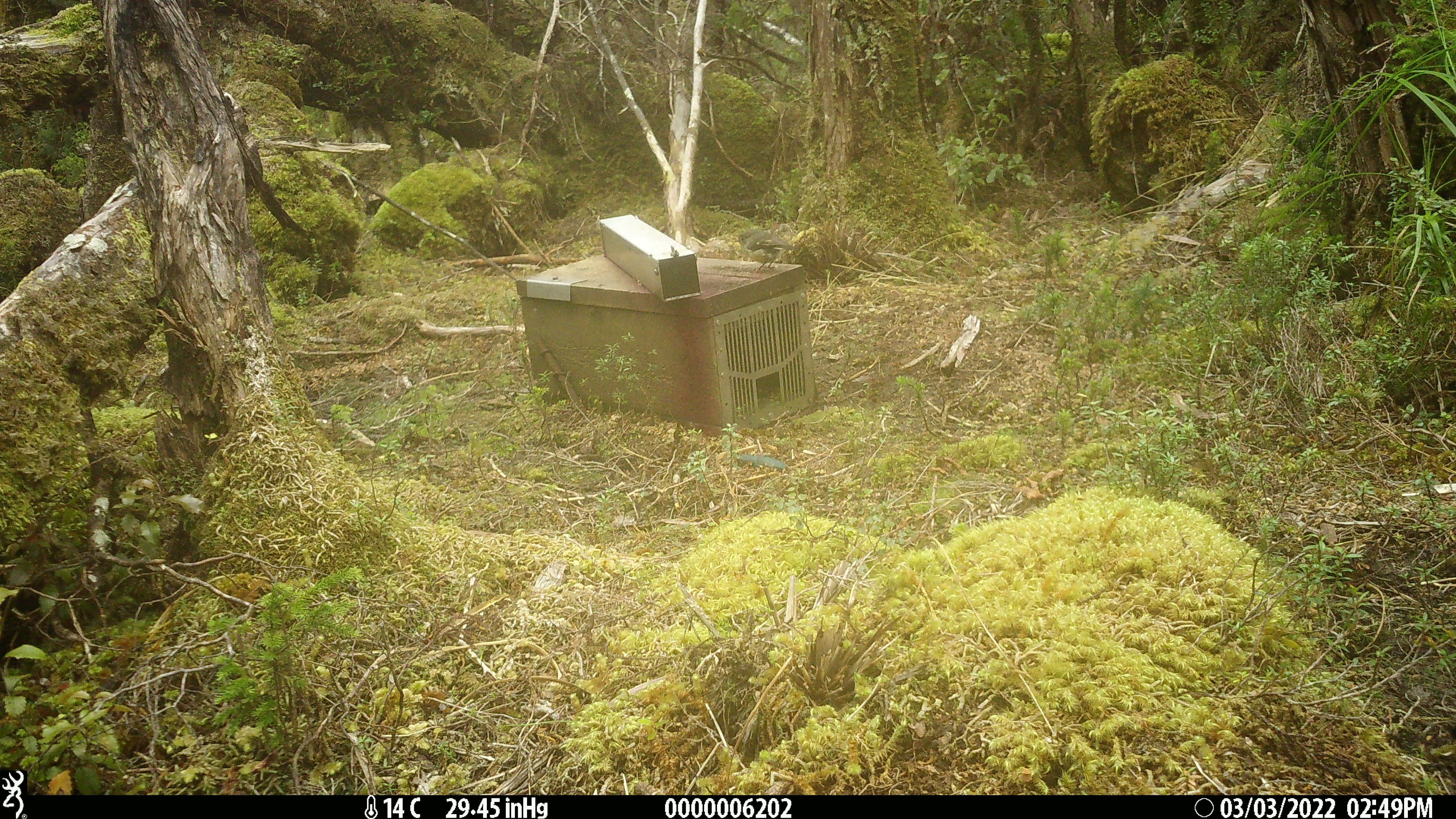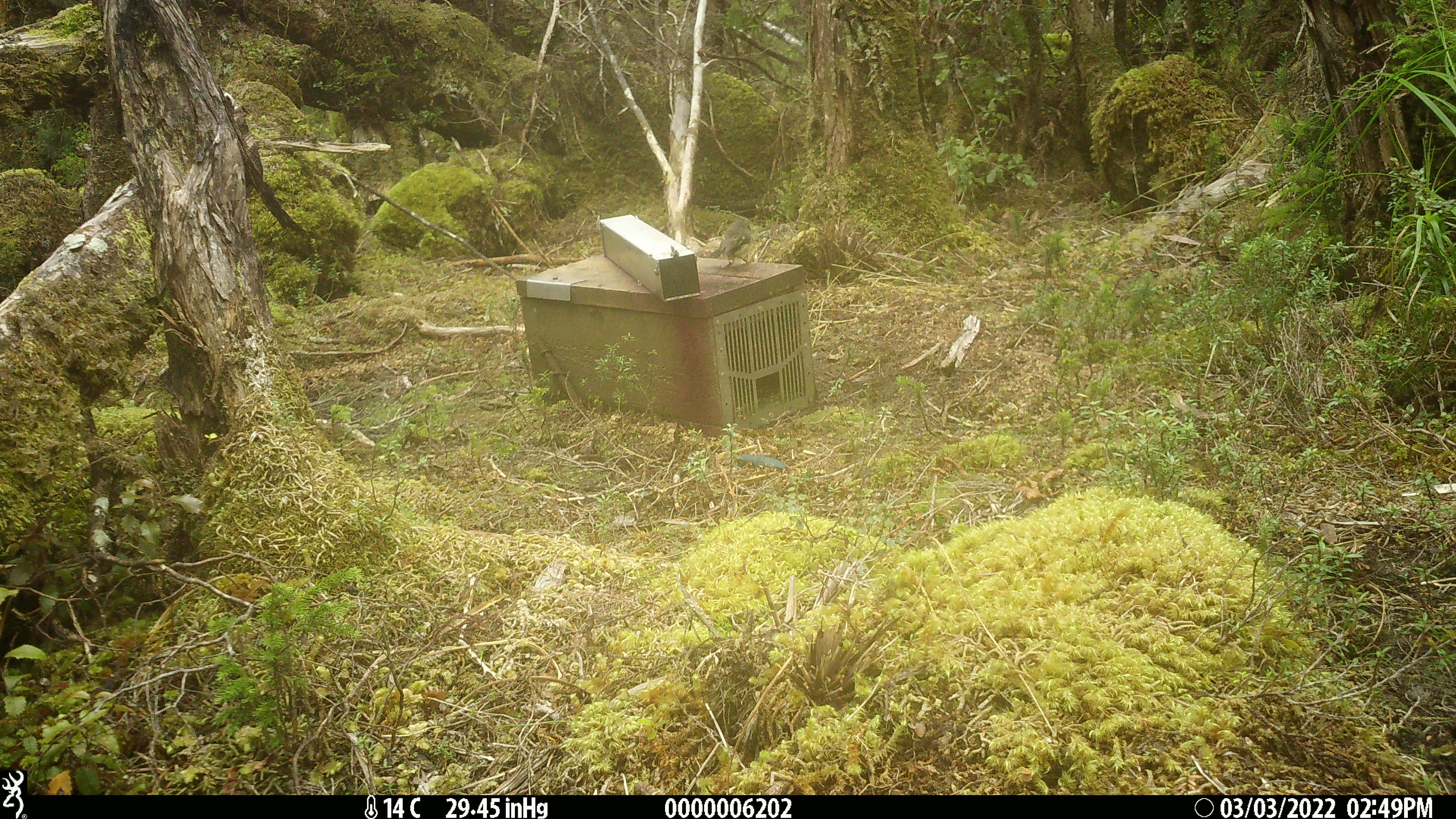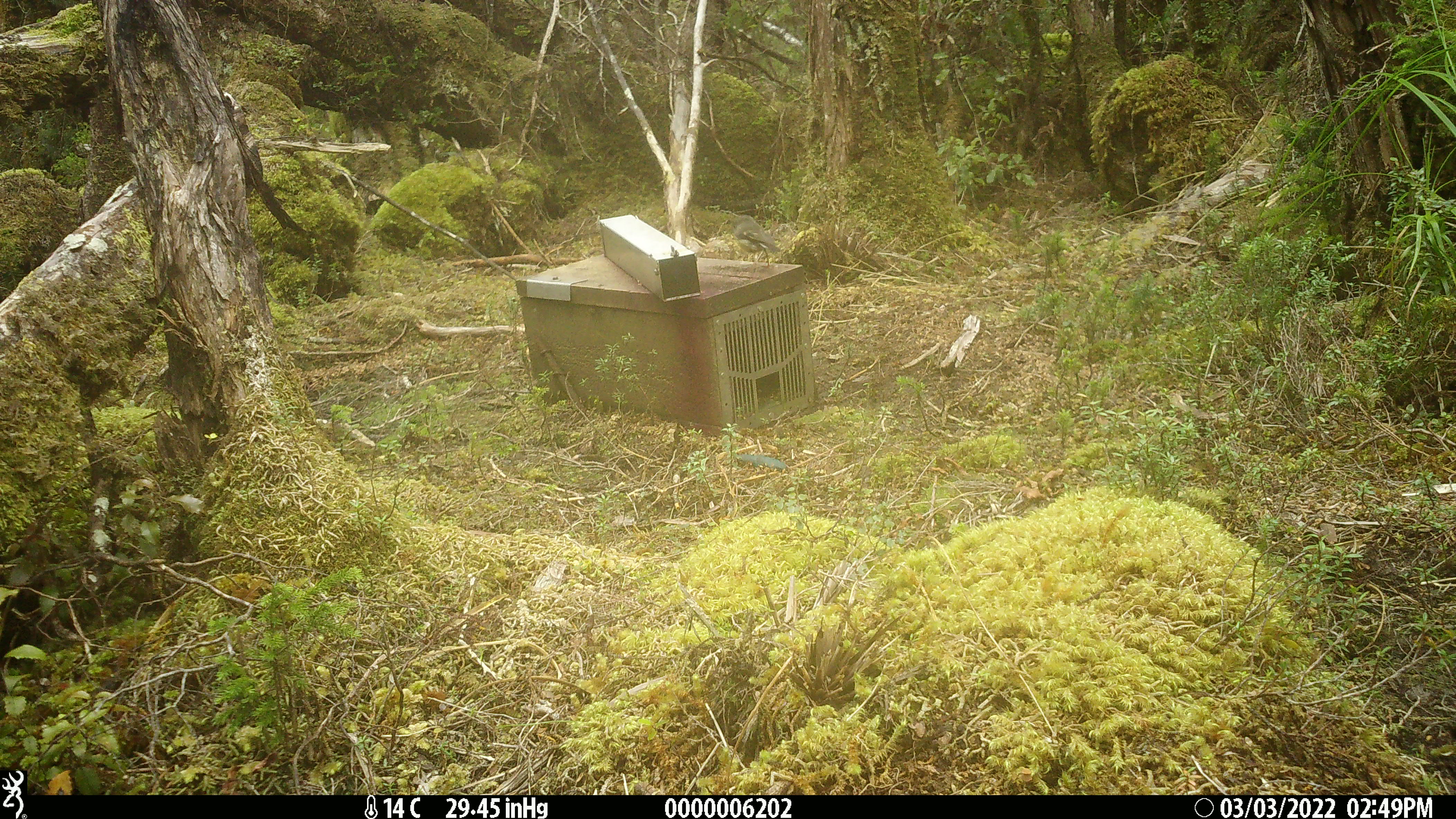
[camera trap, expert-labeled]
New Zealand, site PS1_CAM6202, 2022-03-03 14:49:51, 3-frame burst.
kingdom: Animalia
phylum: Chordata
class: Aves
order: Passeriformes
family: Petroicidae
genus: Petroica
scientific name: Petroica macrocephala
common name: tomtit